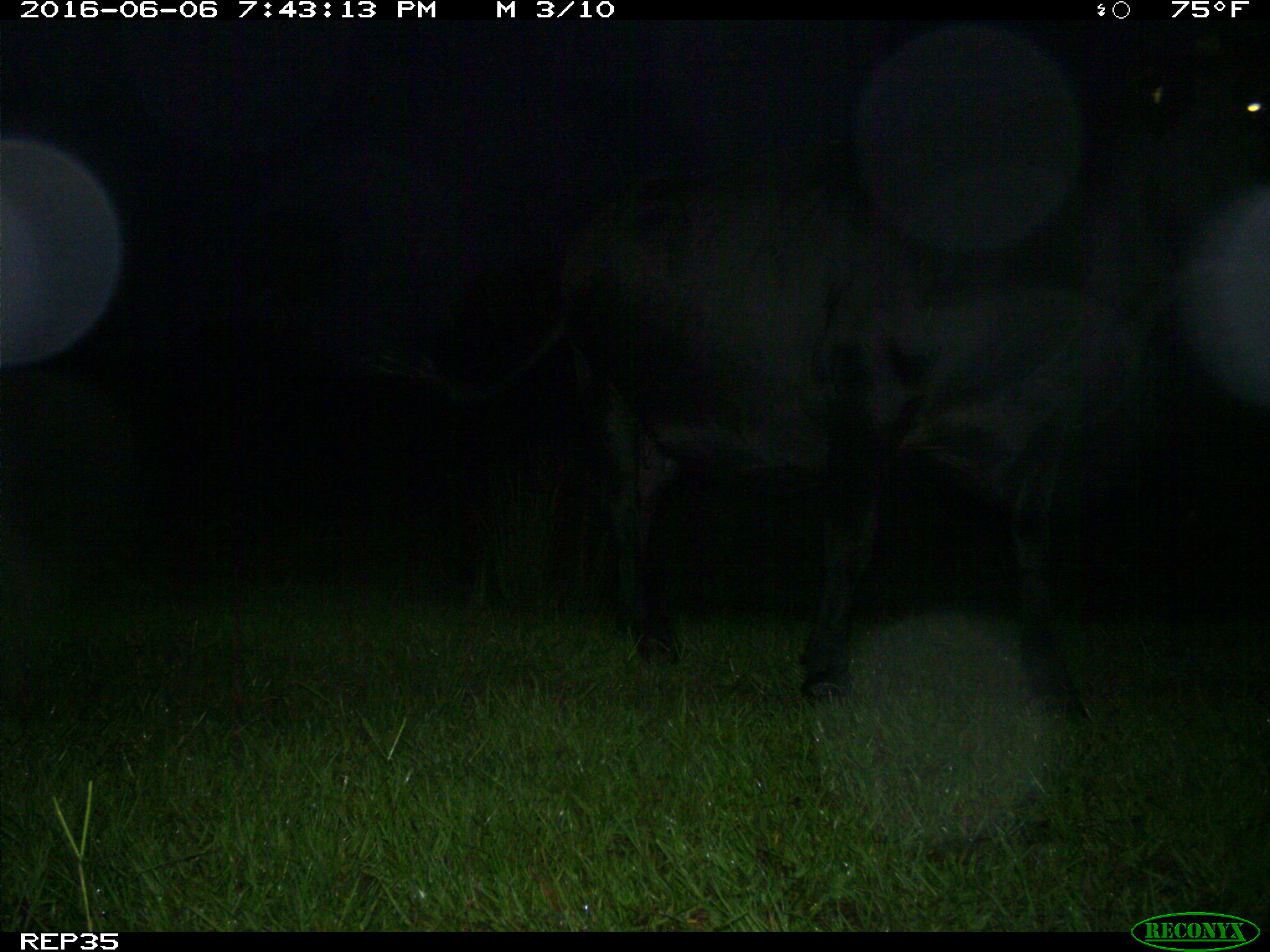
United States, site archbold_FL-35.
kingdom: Animalia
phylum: Chordata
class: Mammalia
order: Artiodactyla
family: Bovidae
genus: Bos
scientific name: Bos taurus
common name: domestic cow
Bos taurus (domestic cow).